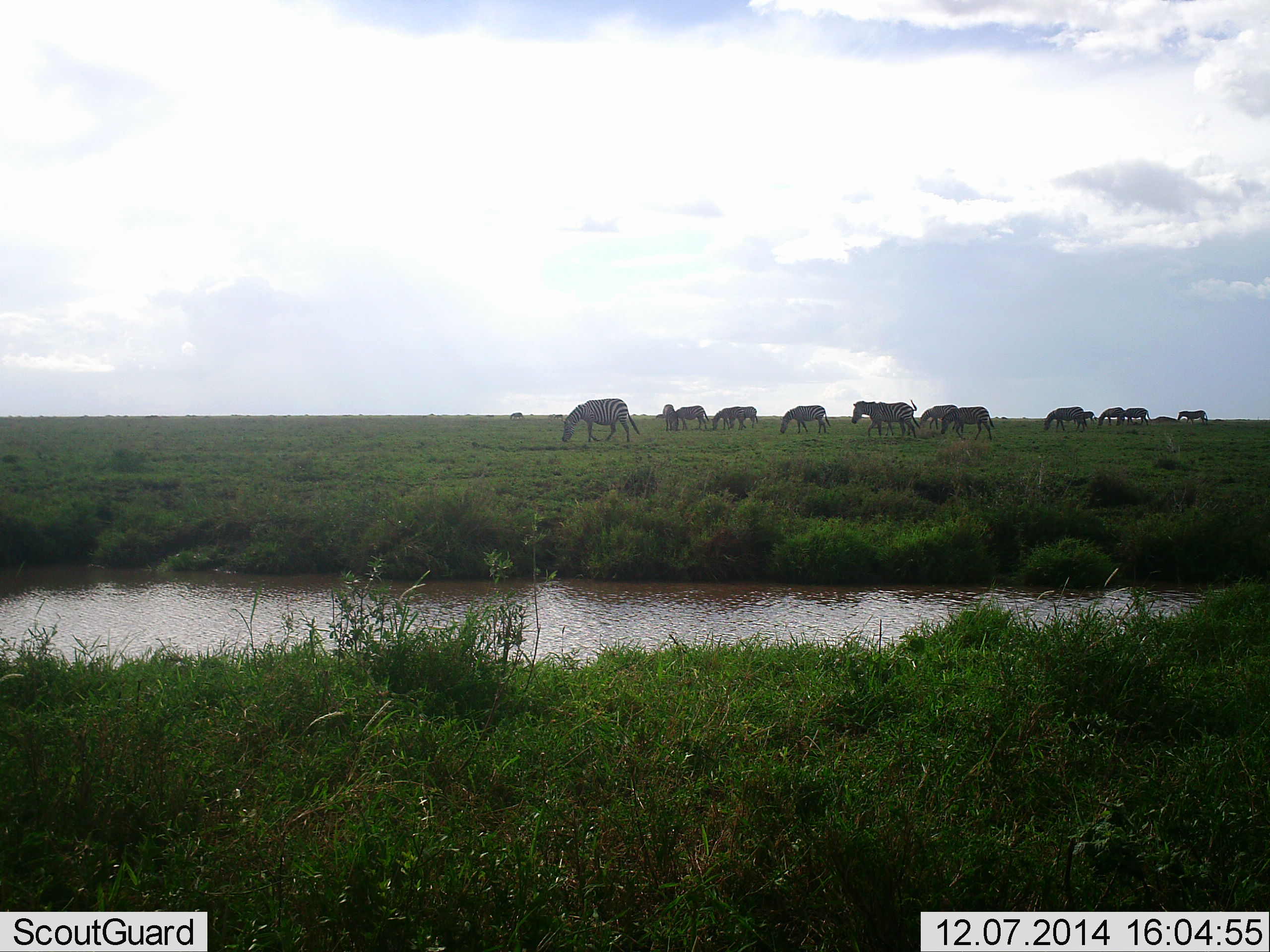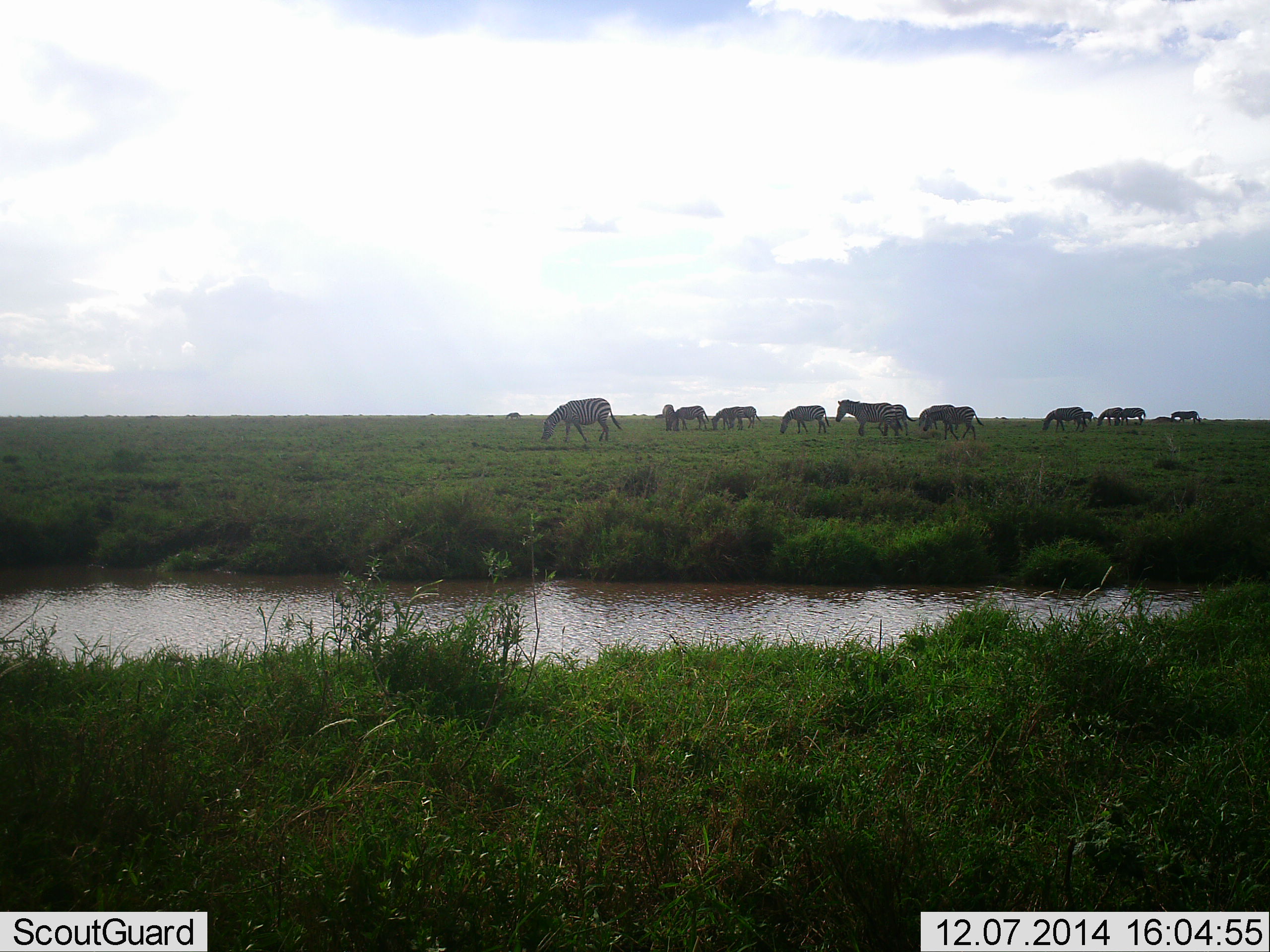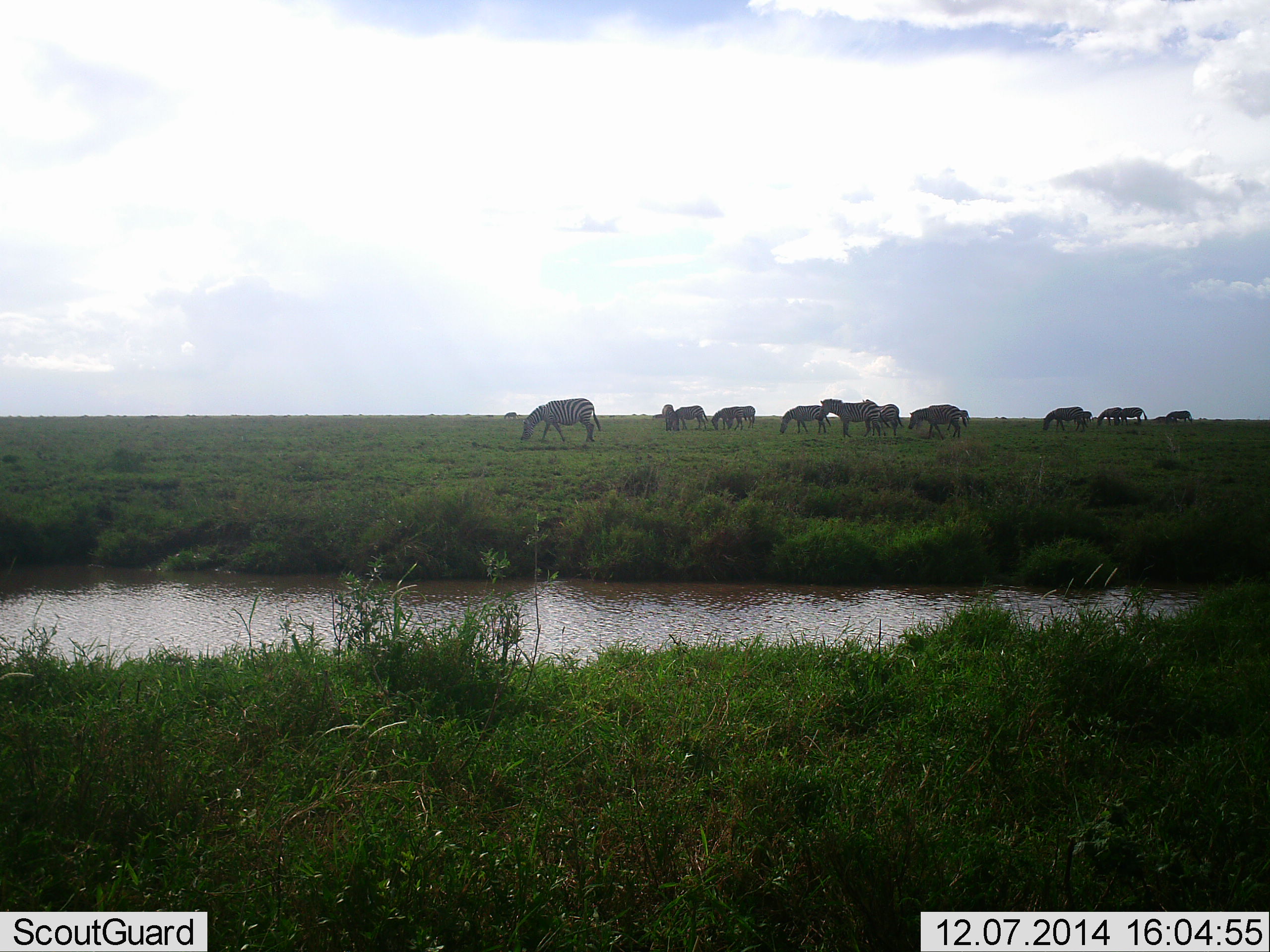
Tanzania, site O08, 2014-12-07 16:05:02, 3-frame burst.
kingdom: Animalia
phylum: Chordata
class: Mammalia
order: Perissodactyla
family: Equidae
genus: Equus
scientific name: Equus quagga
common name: plains zebra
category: zebra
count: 11-50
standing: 20%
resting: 0%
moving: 60%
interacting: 0%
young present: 0%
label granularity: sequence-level